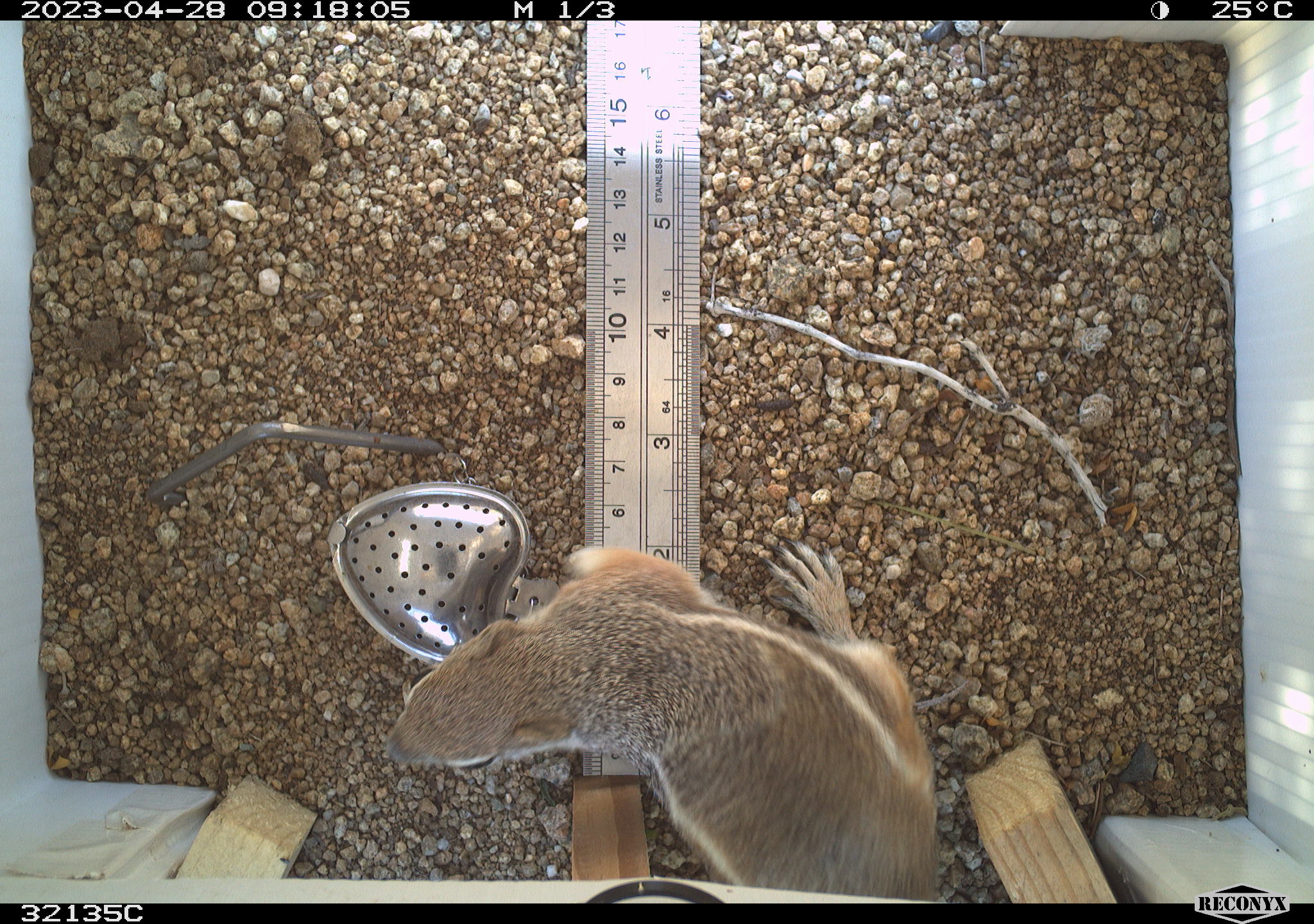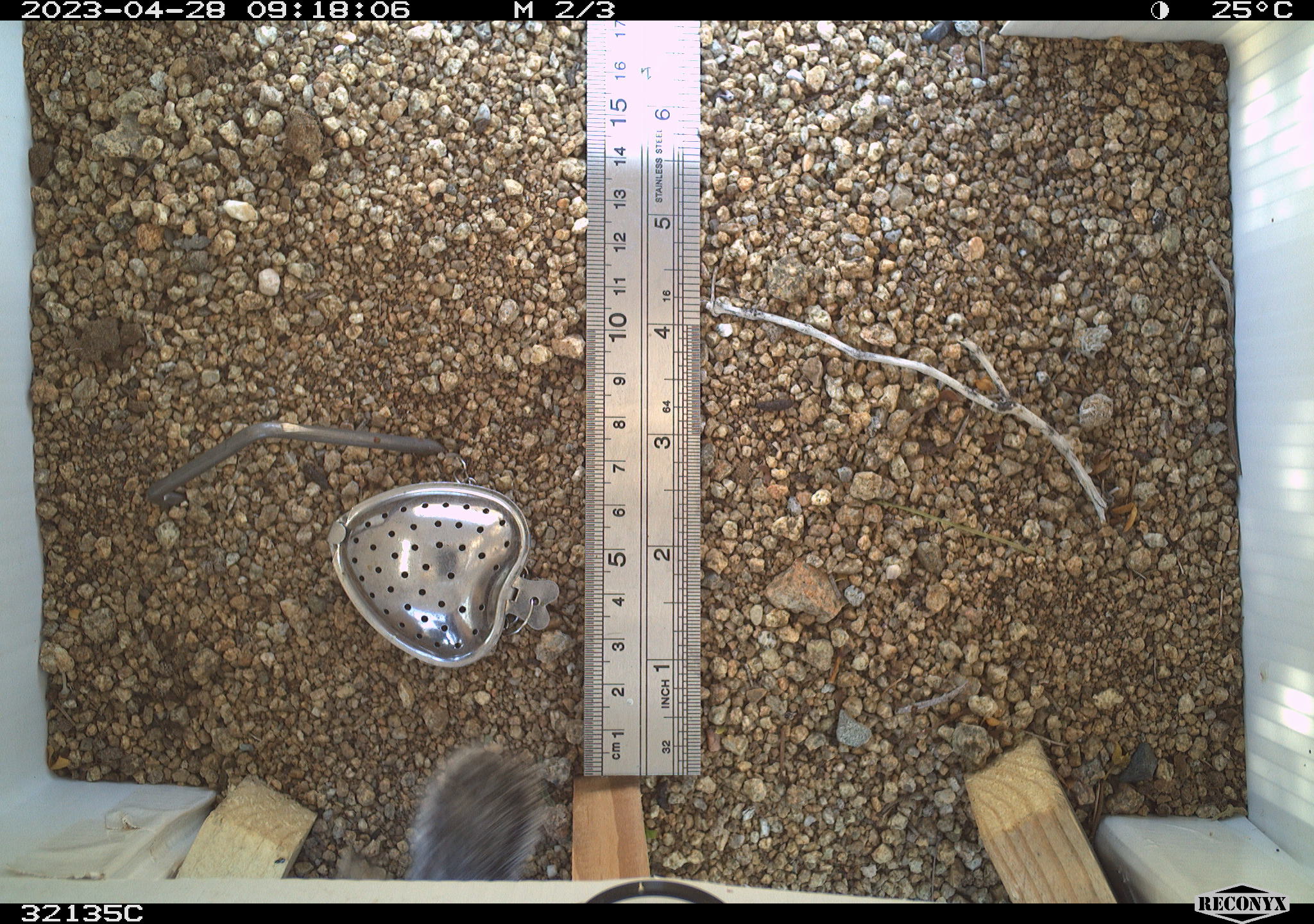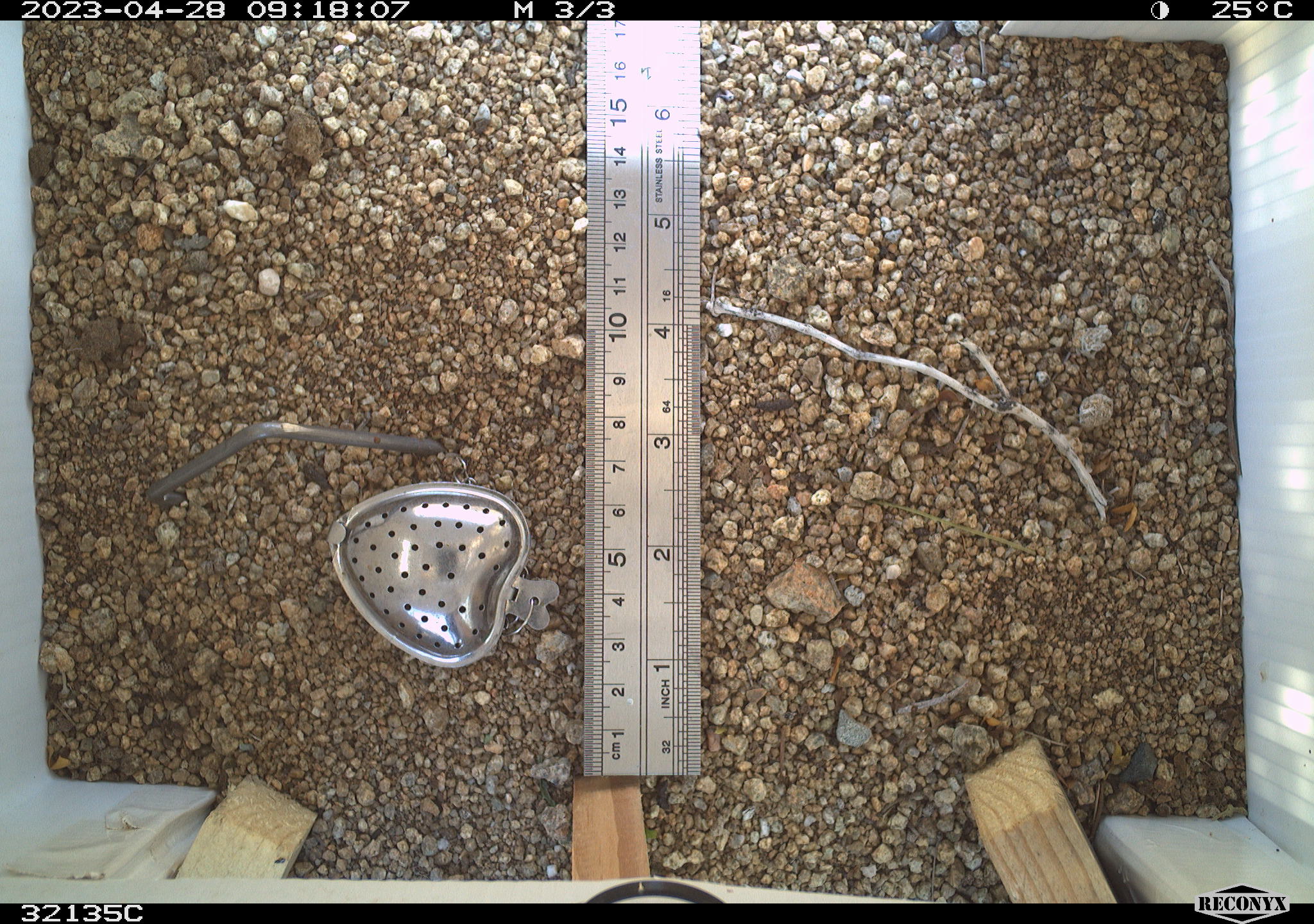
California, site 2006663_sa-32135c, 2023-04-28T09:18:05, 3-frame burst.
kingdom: Animalia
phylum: Chordata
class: Mammalia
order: Rodentia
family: Sciuridae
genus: Ammospermophilus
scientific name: Ammospermophilus leucurus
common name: white-tailed antelope squirrel